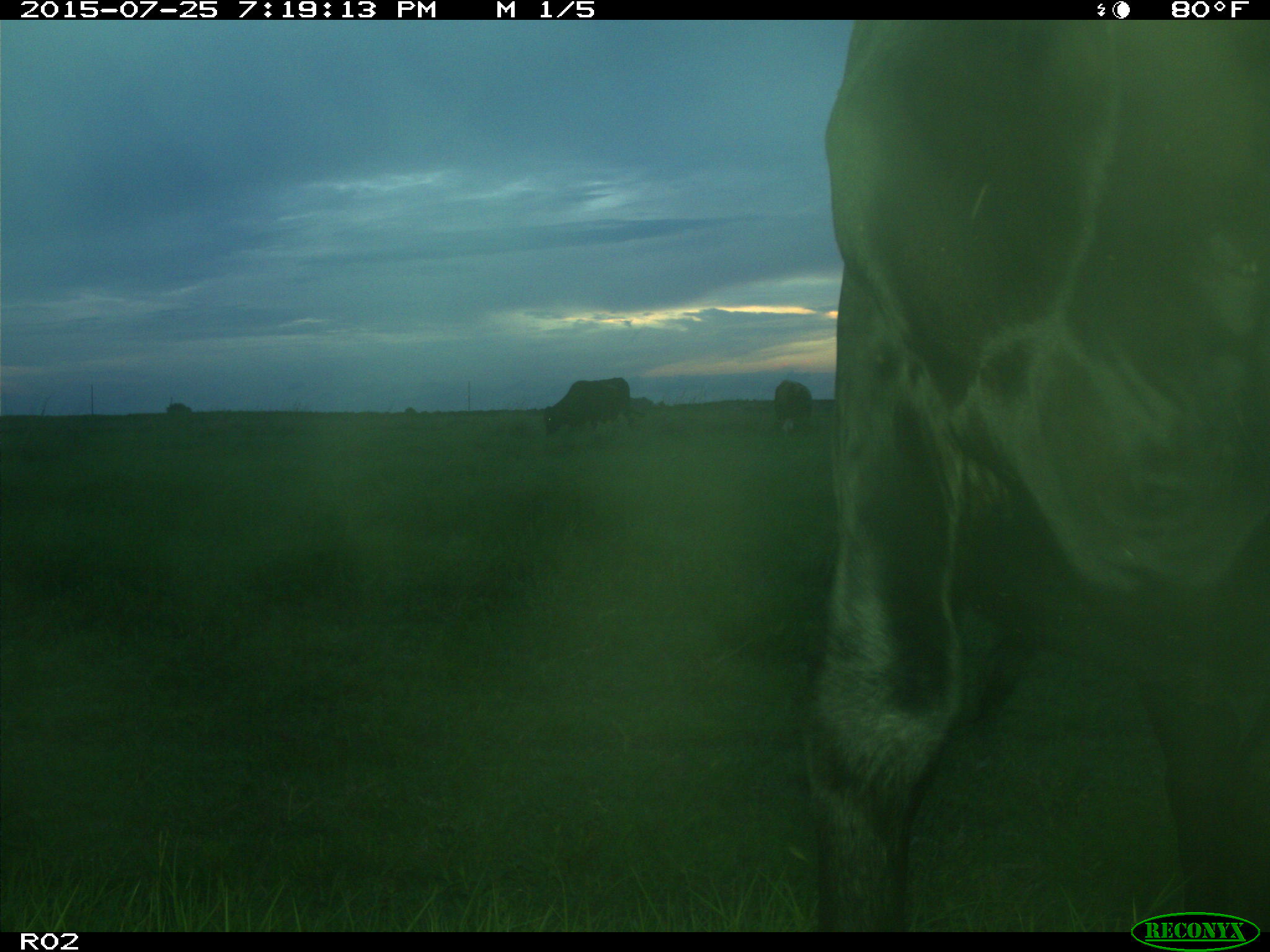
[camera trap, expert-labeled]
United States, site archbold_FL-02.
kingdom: Animalia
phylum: Chordata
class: Mammalia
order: Artiodactyla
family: Bovidae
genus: Bos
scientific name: Bos taurus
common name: domestic cow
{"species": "Bos taurus (domestic cow)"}